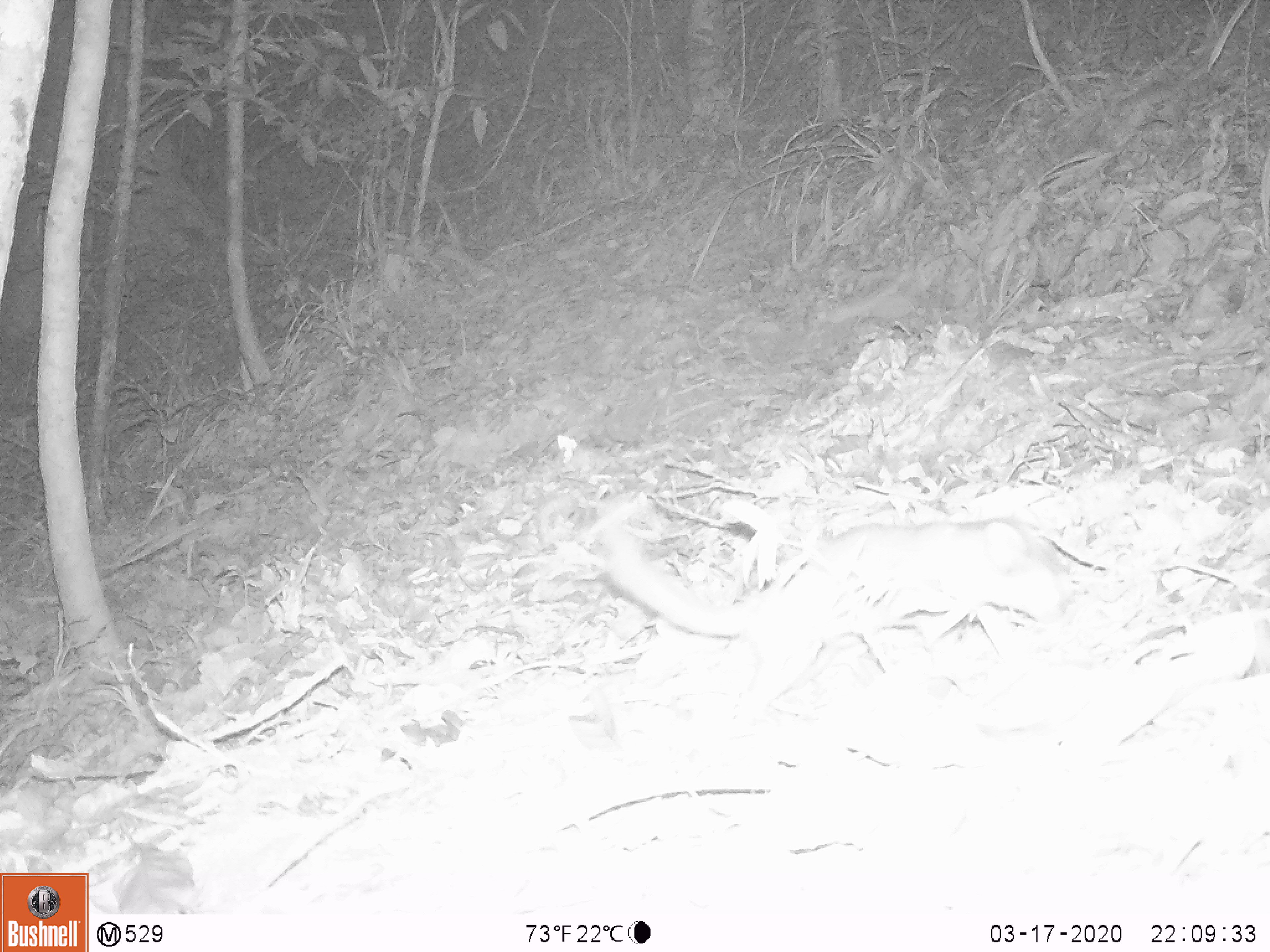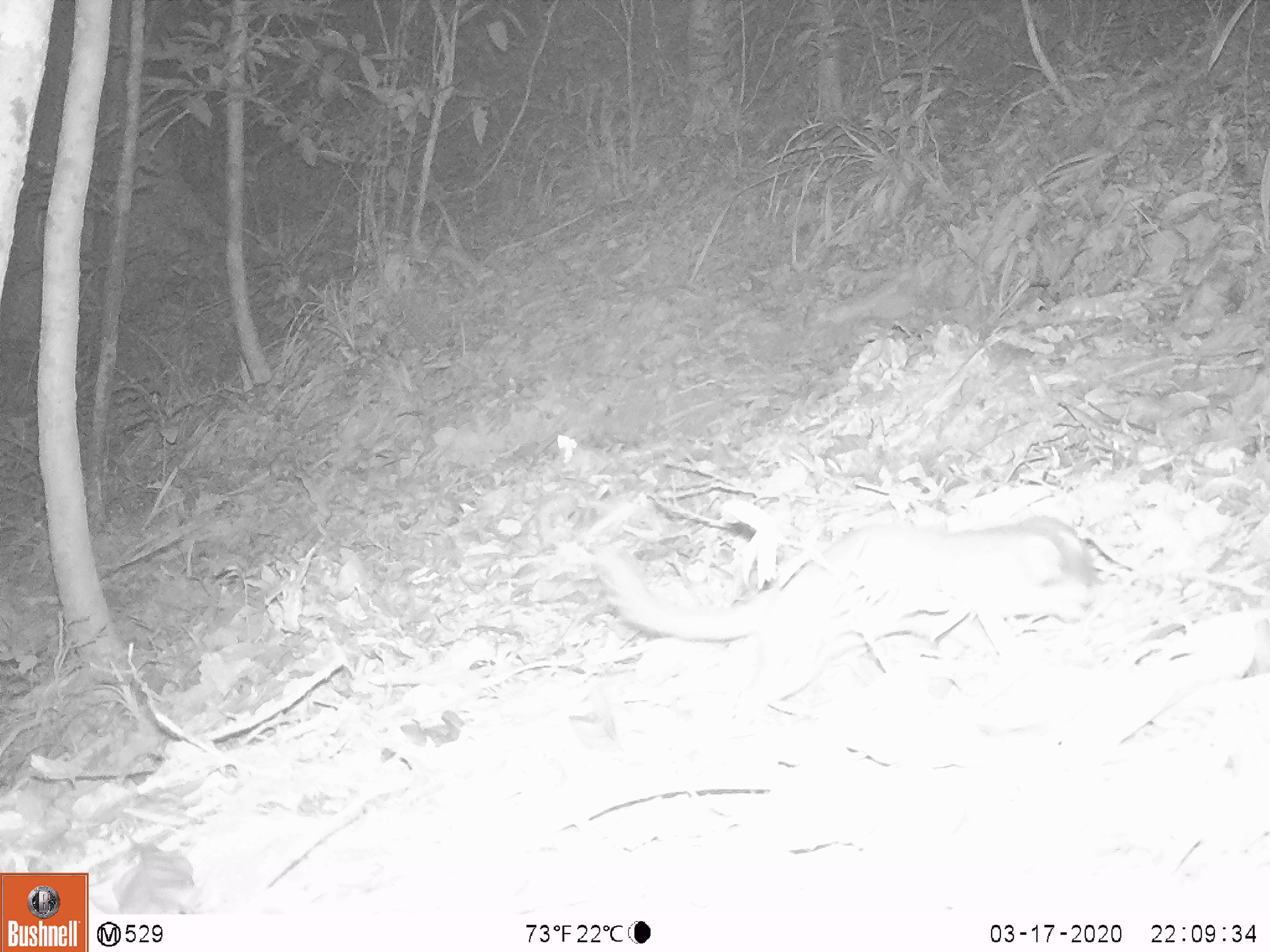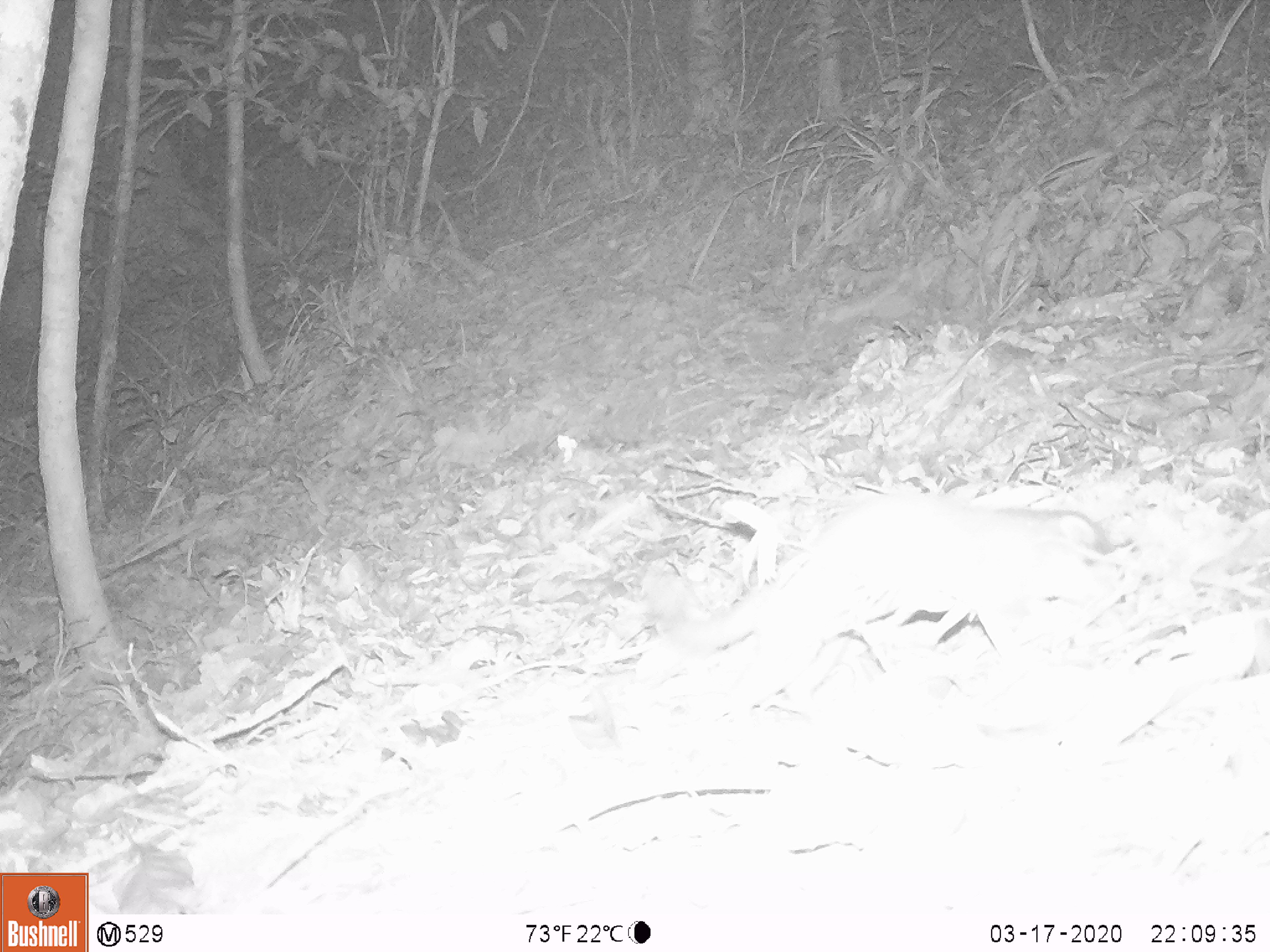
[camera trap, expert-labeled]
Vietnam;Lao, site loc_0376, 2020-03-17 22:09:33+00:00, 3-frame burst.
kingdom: Animalia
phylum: Chordata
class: Mammalia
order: Carnivora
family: Mustelidae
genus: Melogale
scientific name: Melogale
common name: ferret badger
Ferret badger (Melogale). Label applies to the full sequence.